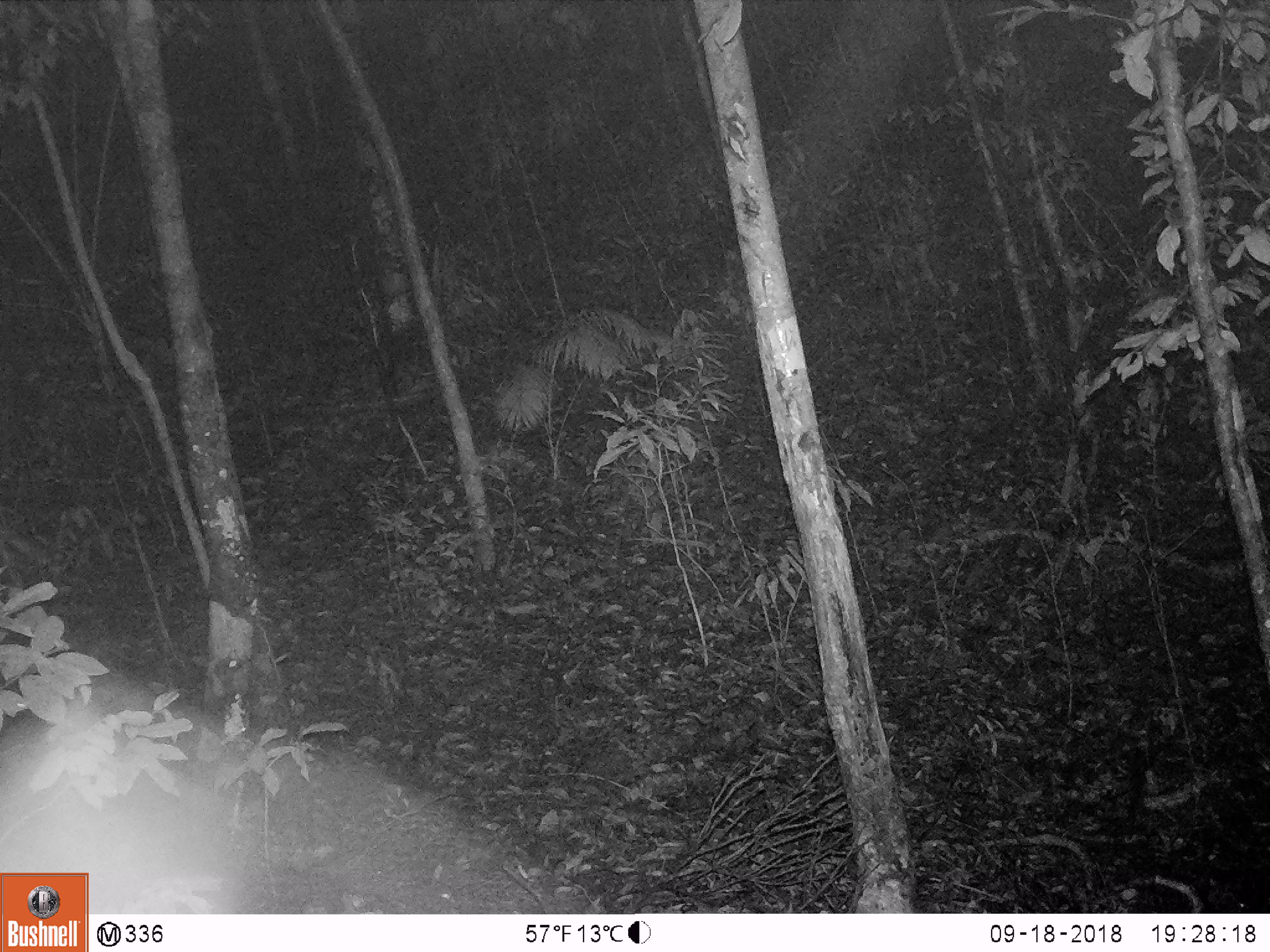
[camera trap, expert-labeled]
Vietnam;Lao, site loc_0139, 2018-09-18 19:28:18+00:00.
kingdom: Animalia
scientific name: Animalia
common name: animal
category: unidentified animal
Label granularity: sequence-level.